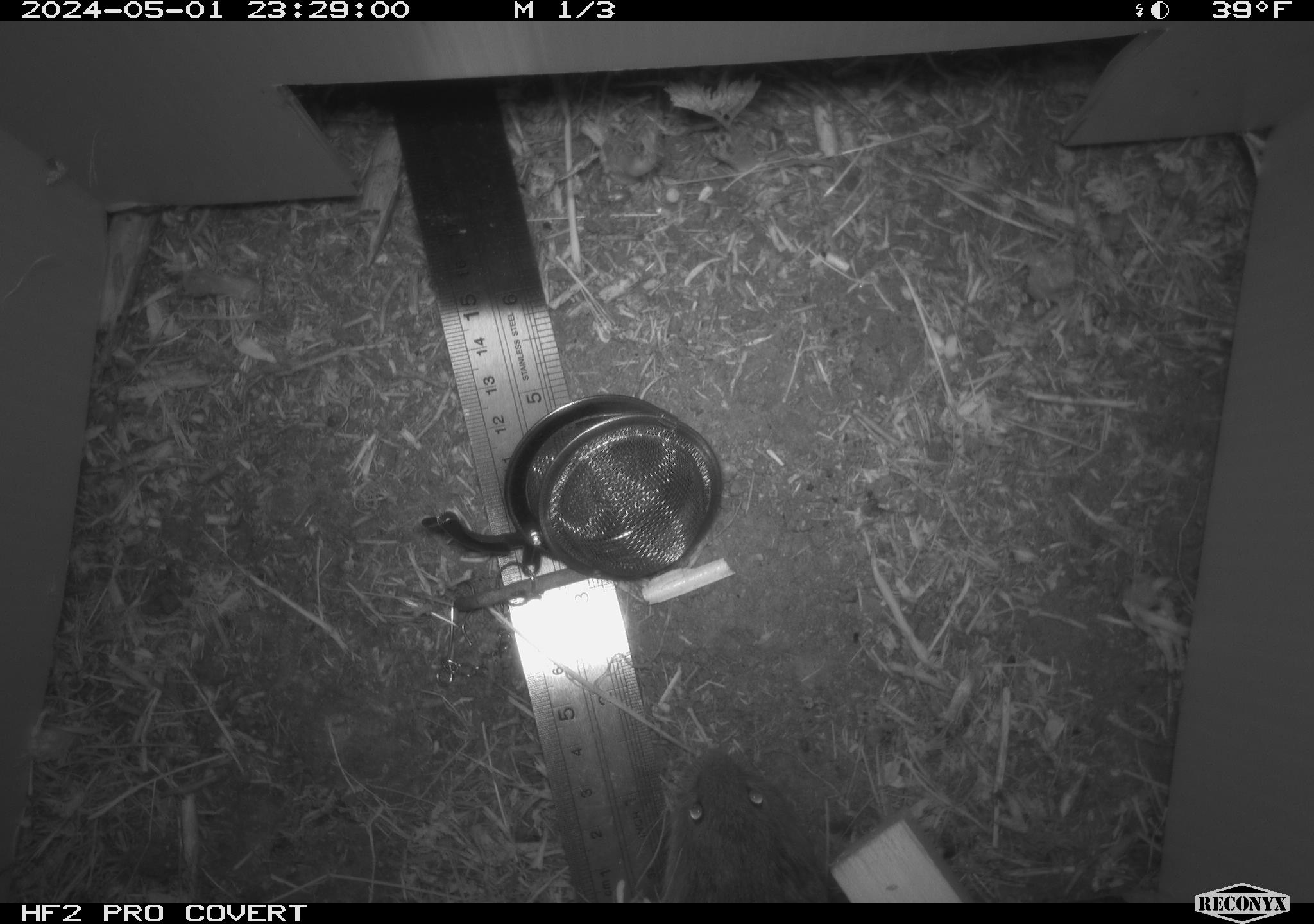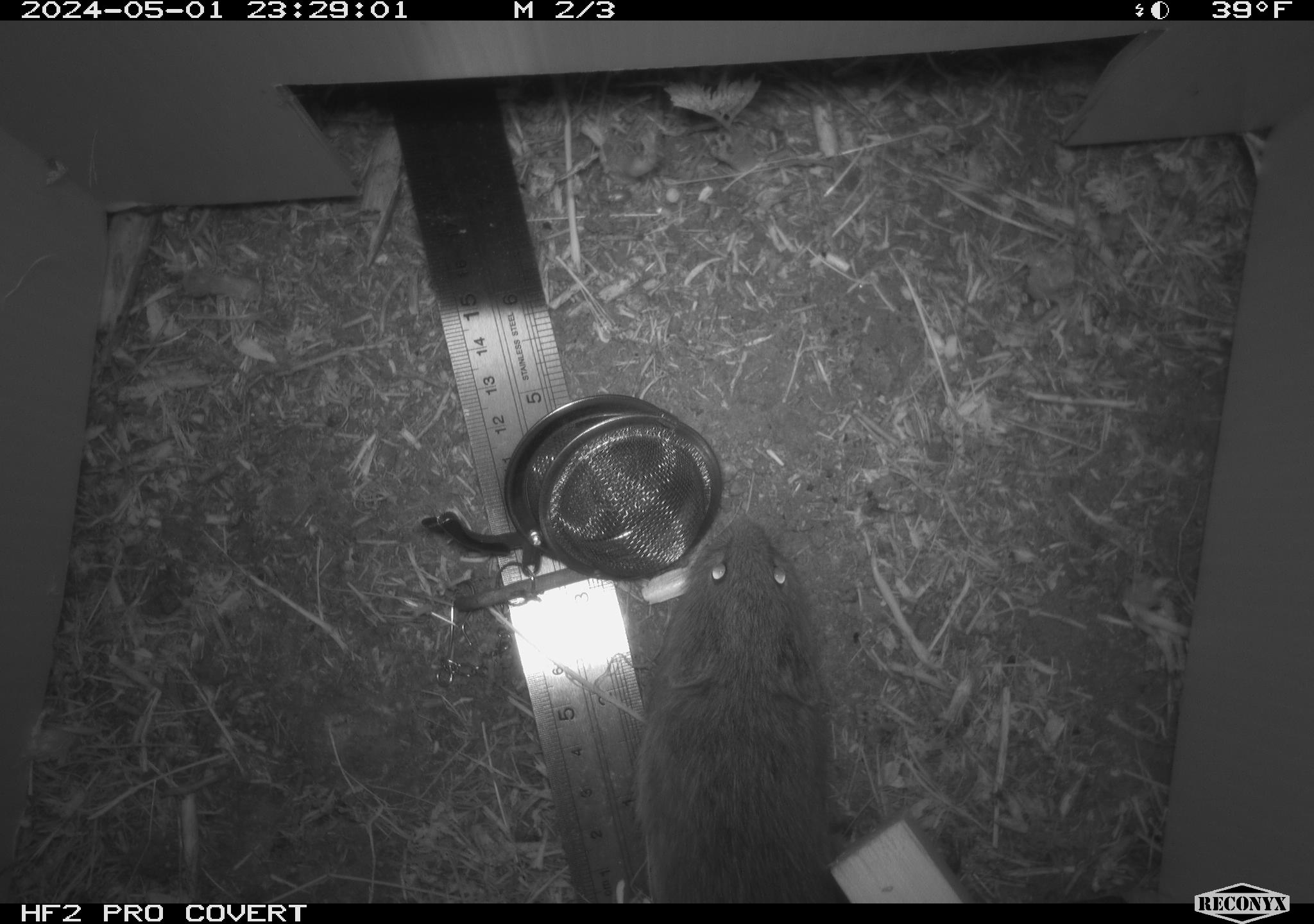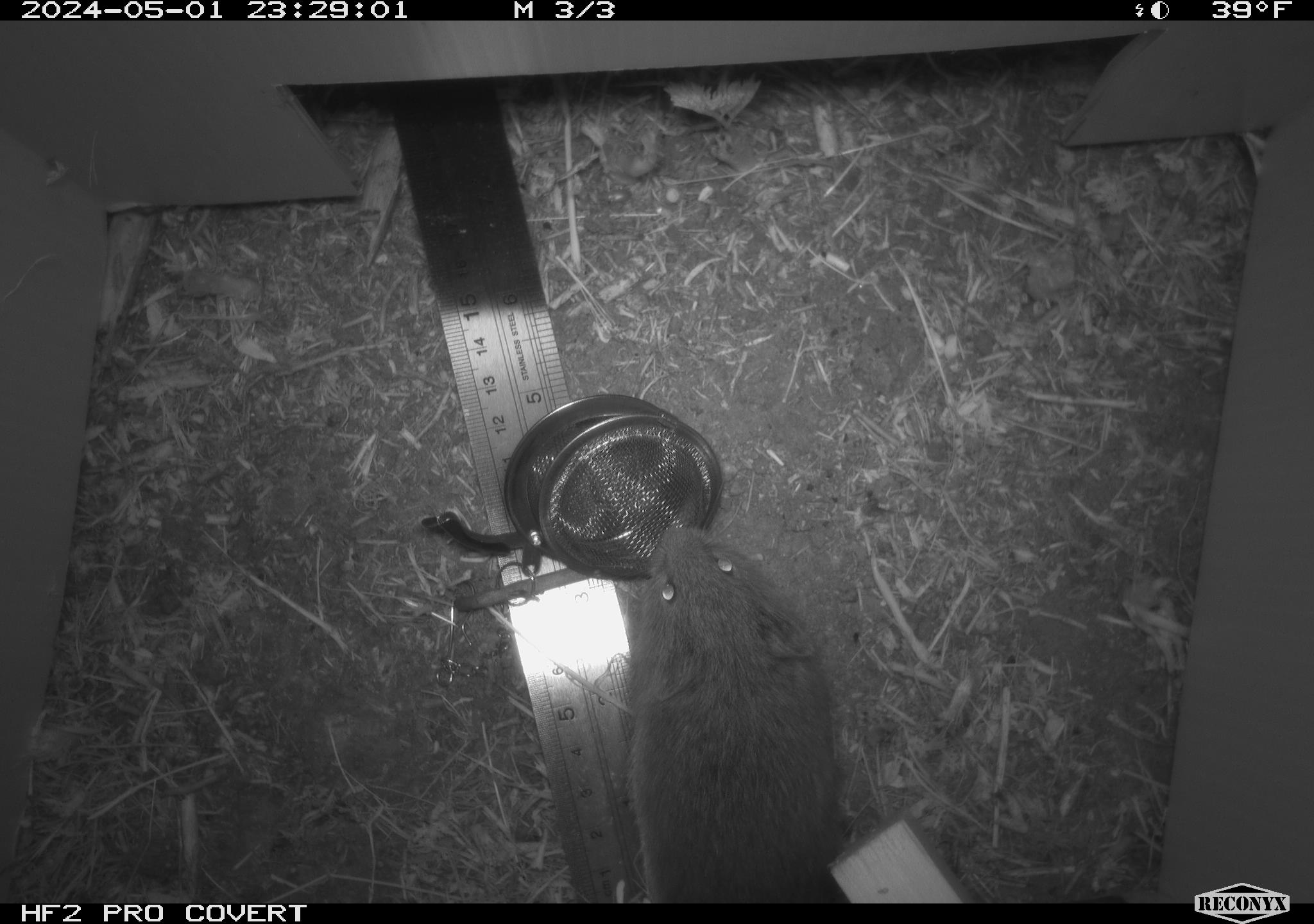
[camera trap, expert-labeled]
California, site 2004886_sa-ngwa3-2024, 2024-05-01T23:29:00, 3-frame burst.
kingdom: Animalia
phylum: Chordata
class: Mammalia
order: Rodentia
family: Cricetidae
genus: Microtus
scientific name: Microtus californicus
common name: california vole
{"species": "california vole (Microtus californicus)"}